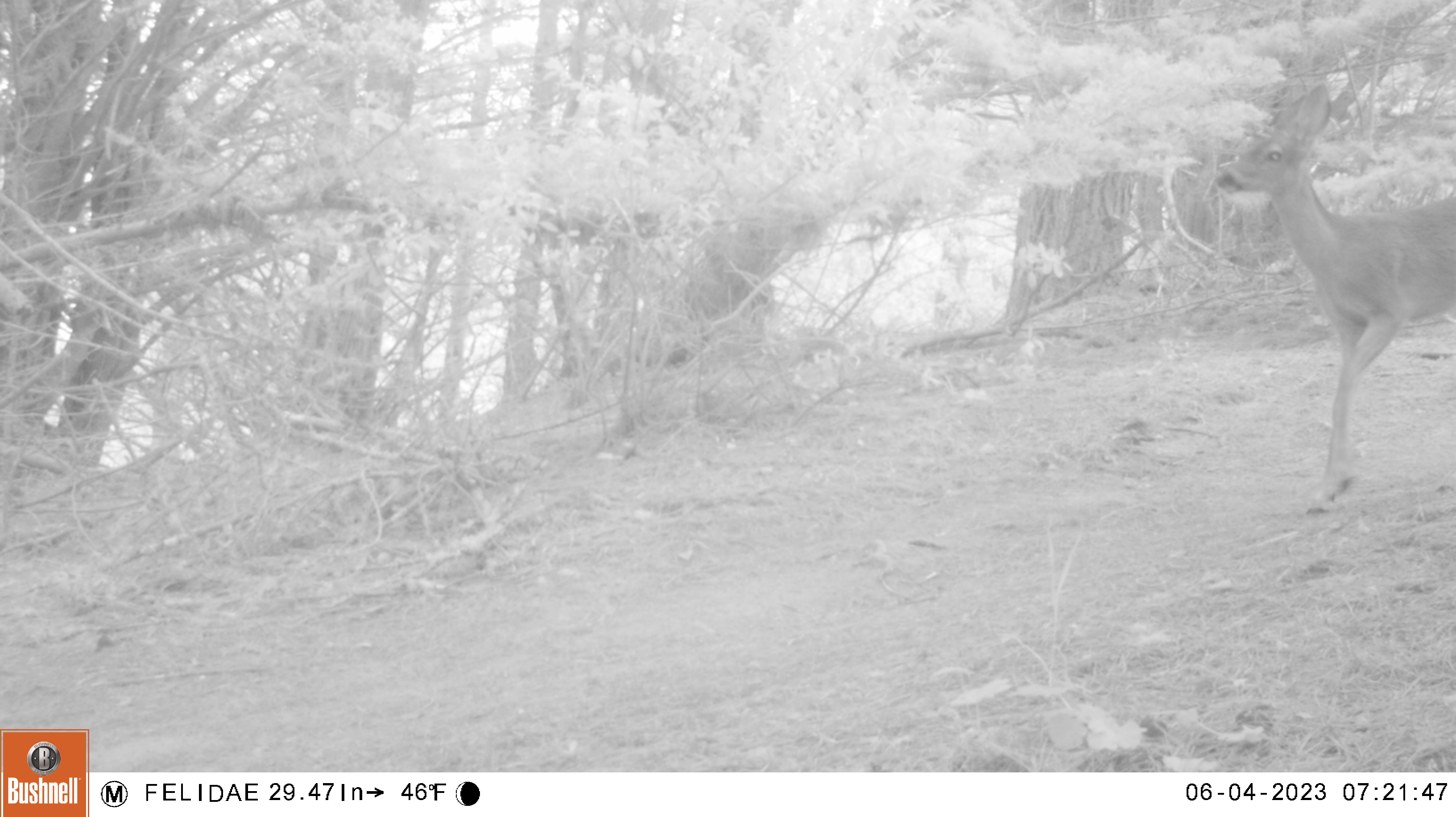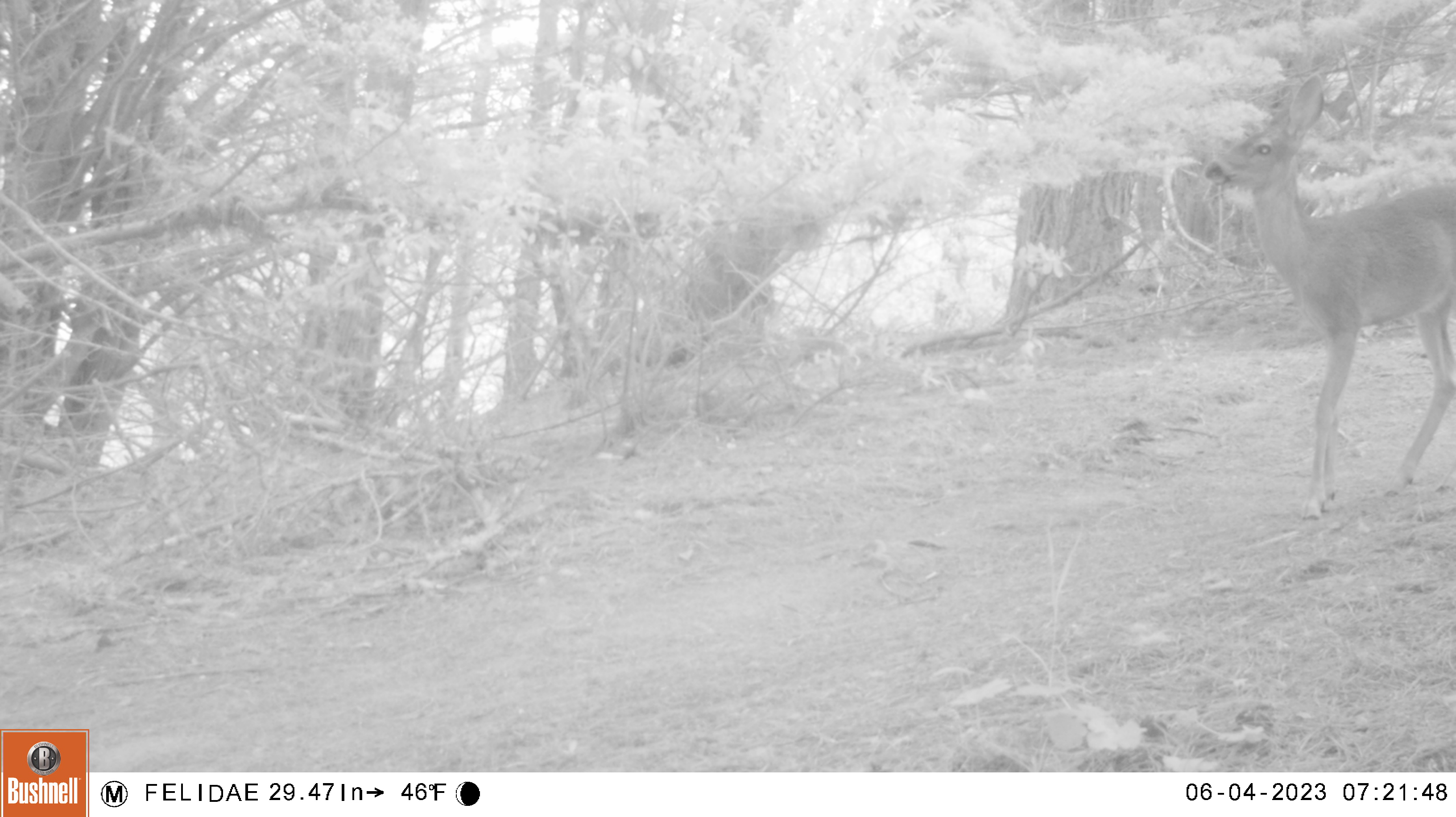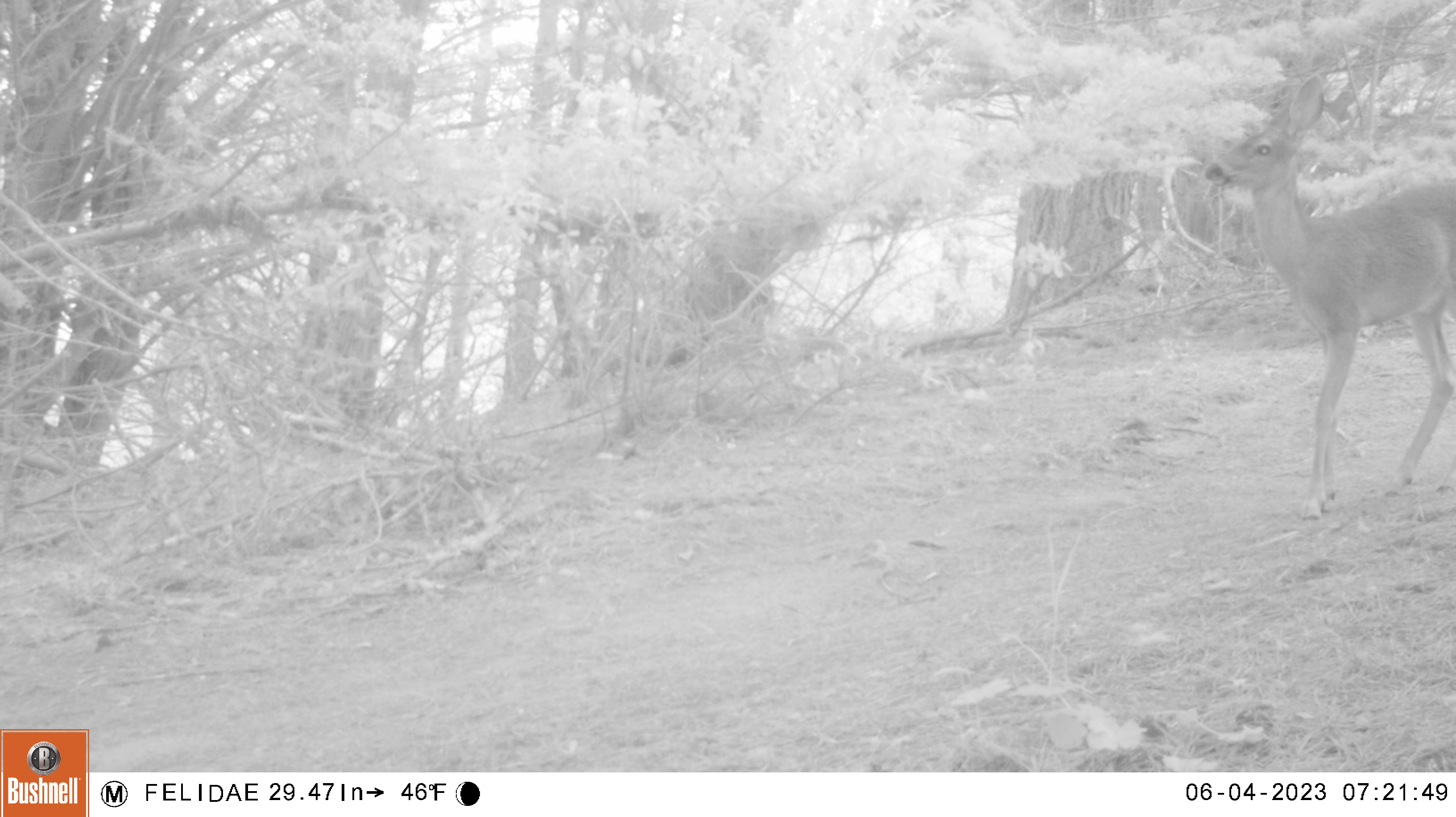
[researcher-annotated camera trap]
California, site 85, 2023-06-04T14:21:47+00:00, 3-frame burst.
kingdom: Animalia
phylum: Chordata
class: Mammalia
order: Artiodactyla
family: Cervidae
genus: Odocoileus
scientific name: Odocoileus hemionus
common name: mule deer